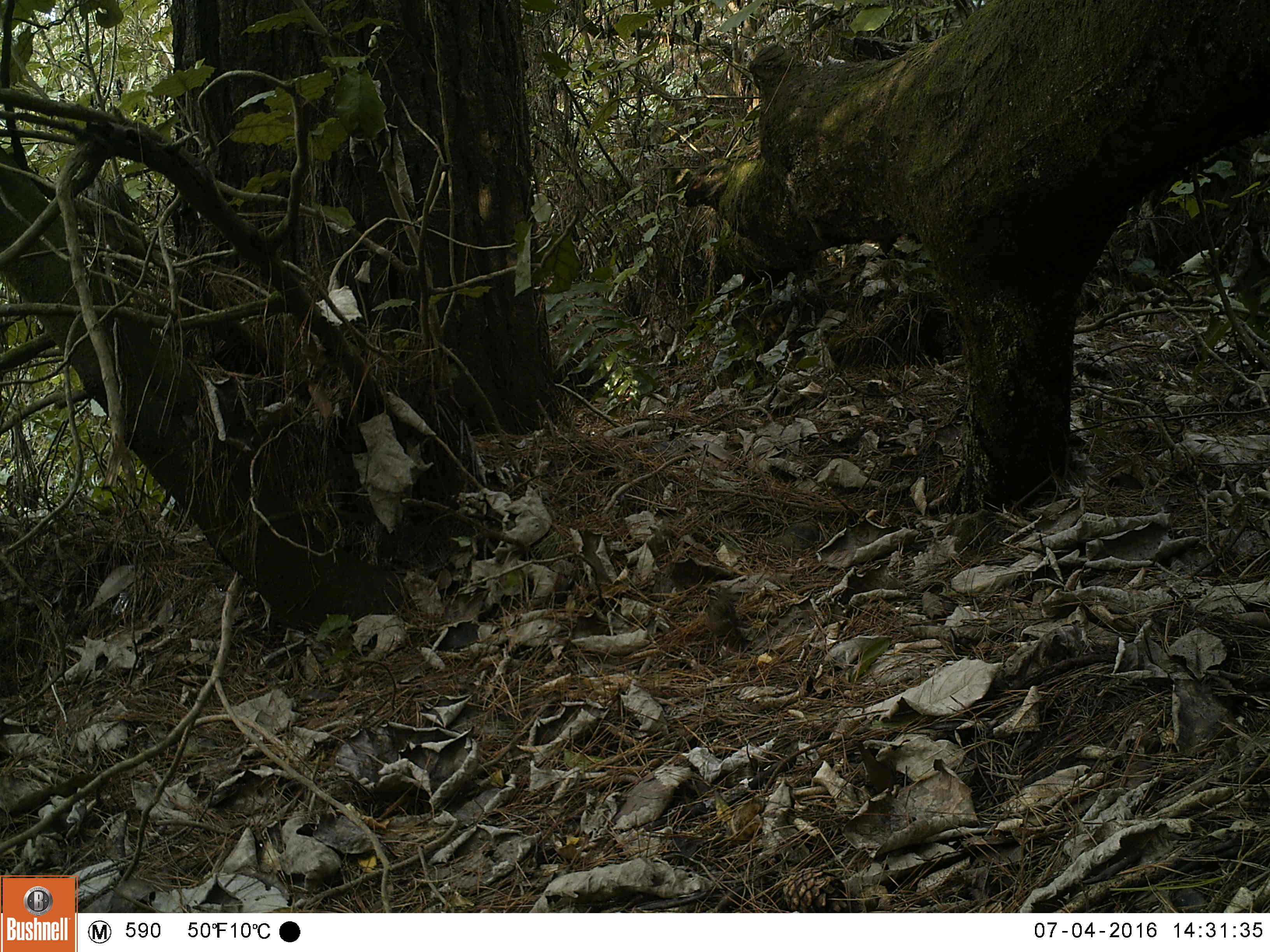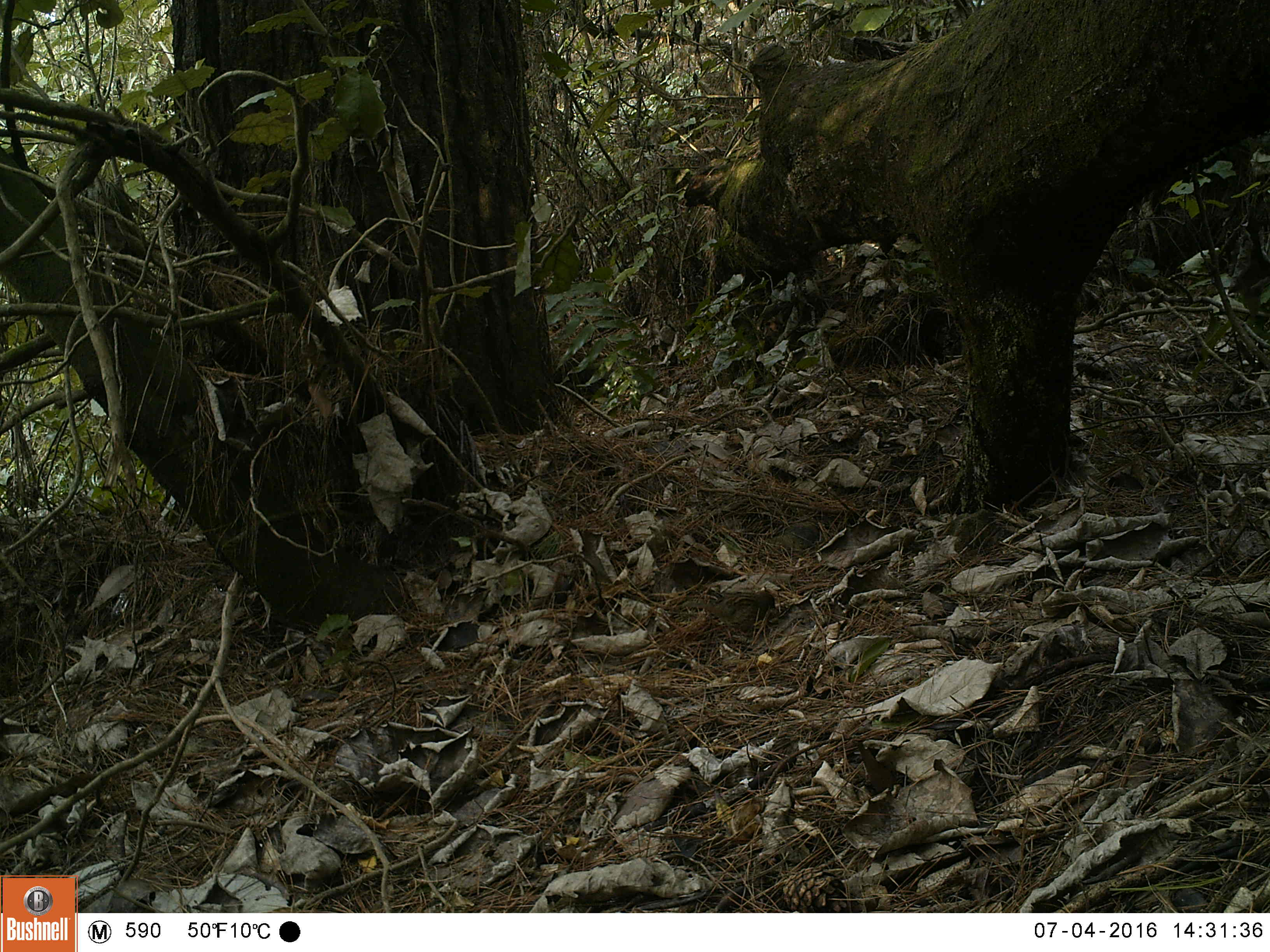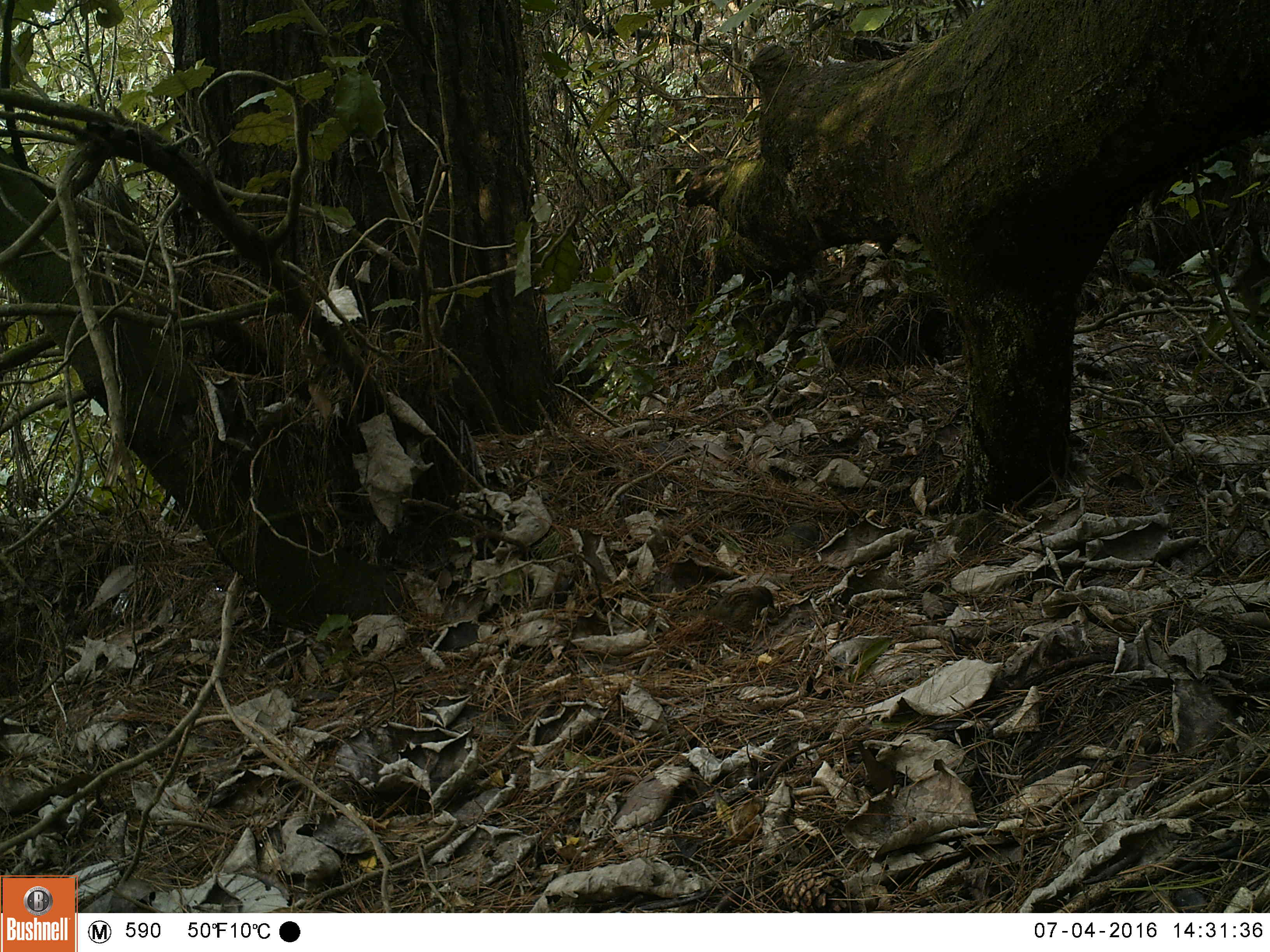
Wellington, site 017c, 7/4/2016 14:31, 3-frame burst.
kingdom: Animalia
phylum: Chordata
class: Aves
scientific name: Aves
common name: bird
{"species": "bird (Aves)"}